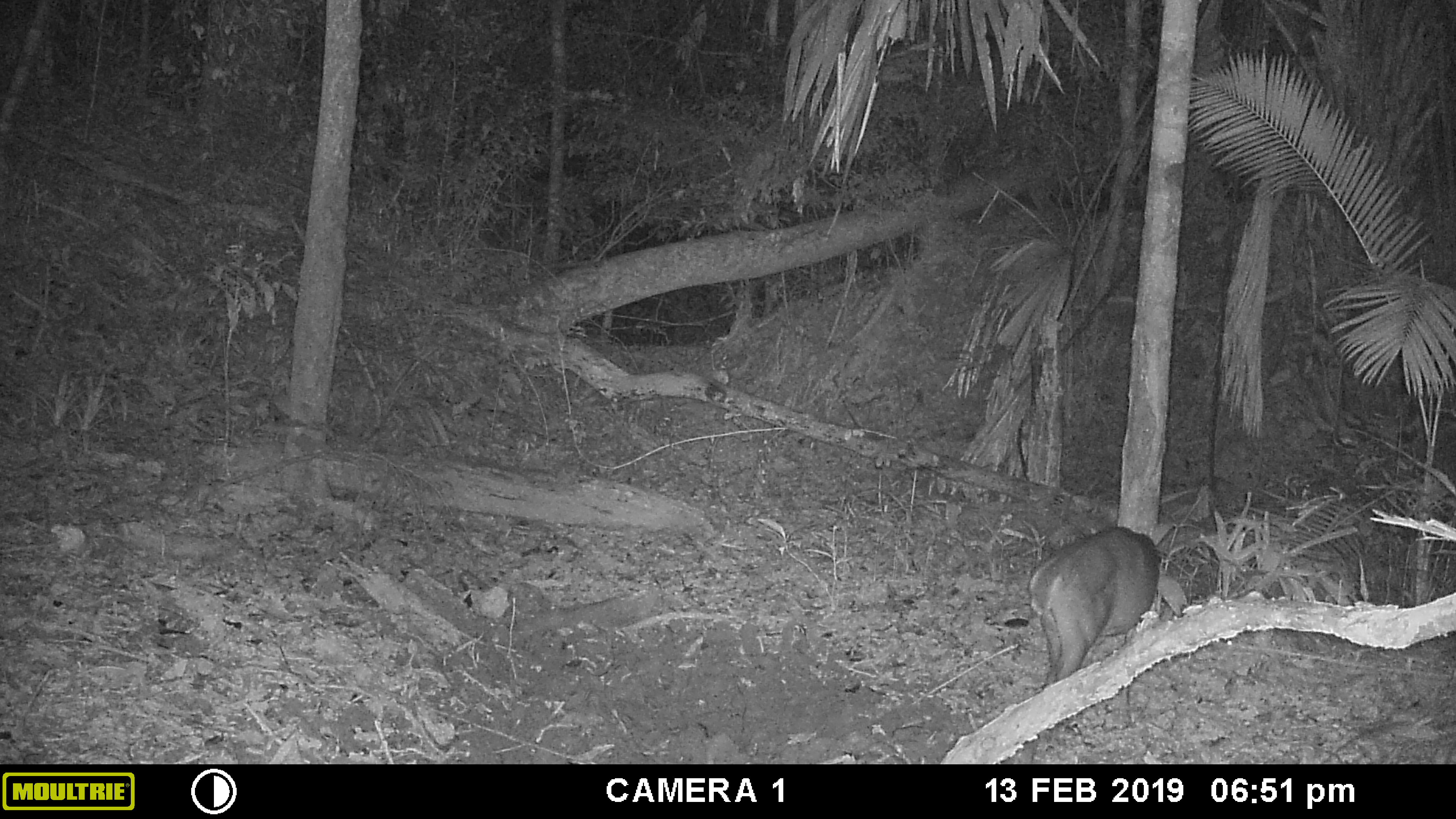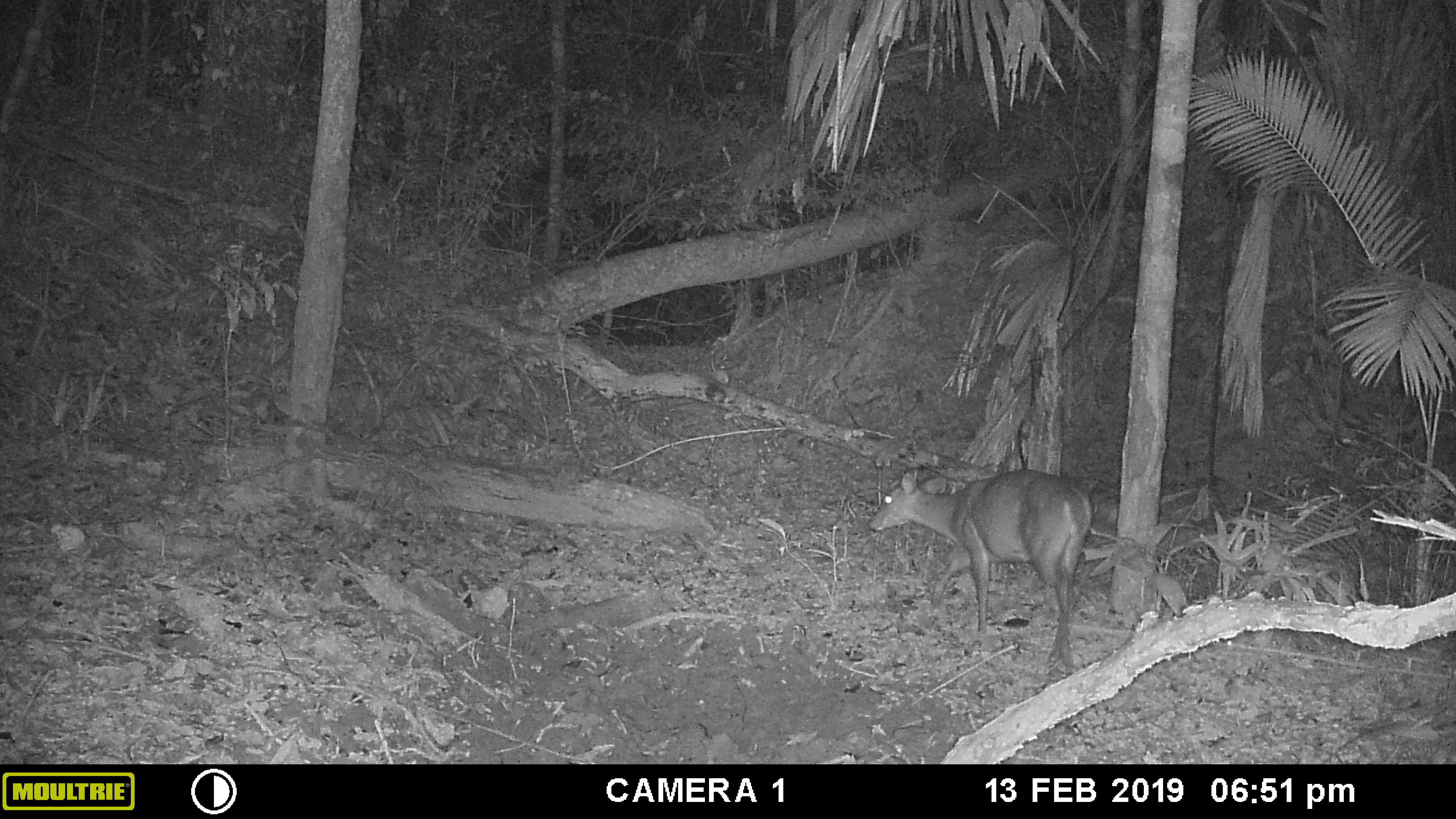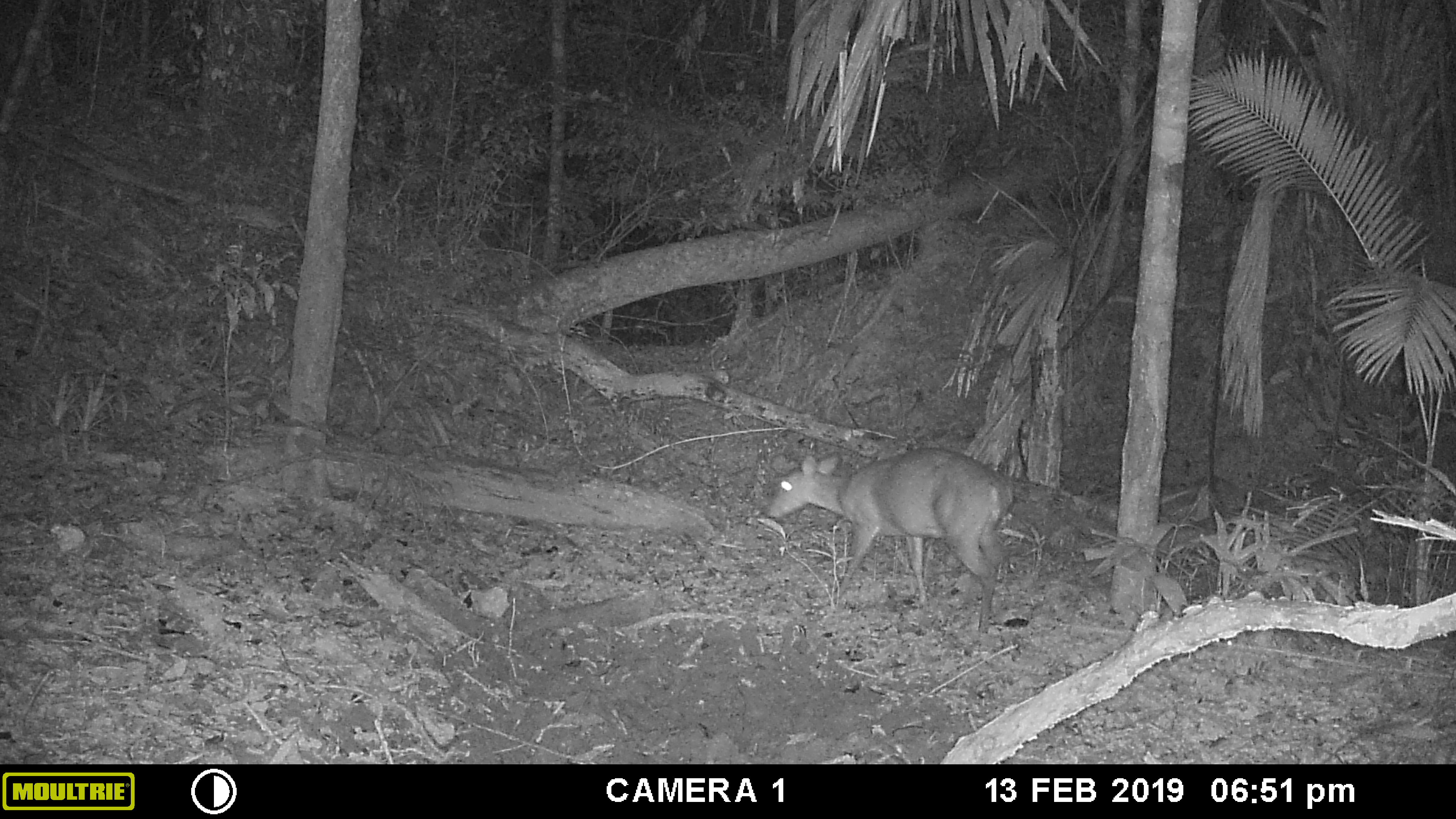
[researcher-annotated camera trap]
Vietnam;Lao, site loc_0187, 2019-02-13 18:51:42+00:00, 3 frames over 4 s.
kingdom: Animalia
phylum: Chordata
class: Mammalia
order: Artiodactyla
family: Cervidae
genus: Muntiacus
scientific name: Muntiacus vuquangensis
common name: large-antlered muntjac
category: large antlered muntjac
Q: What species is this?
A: Large antlered muntjac (large-antlered muntjac) (Muntiacus vuquangensis).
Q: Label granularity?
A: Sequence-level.